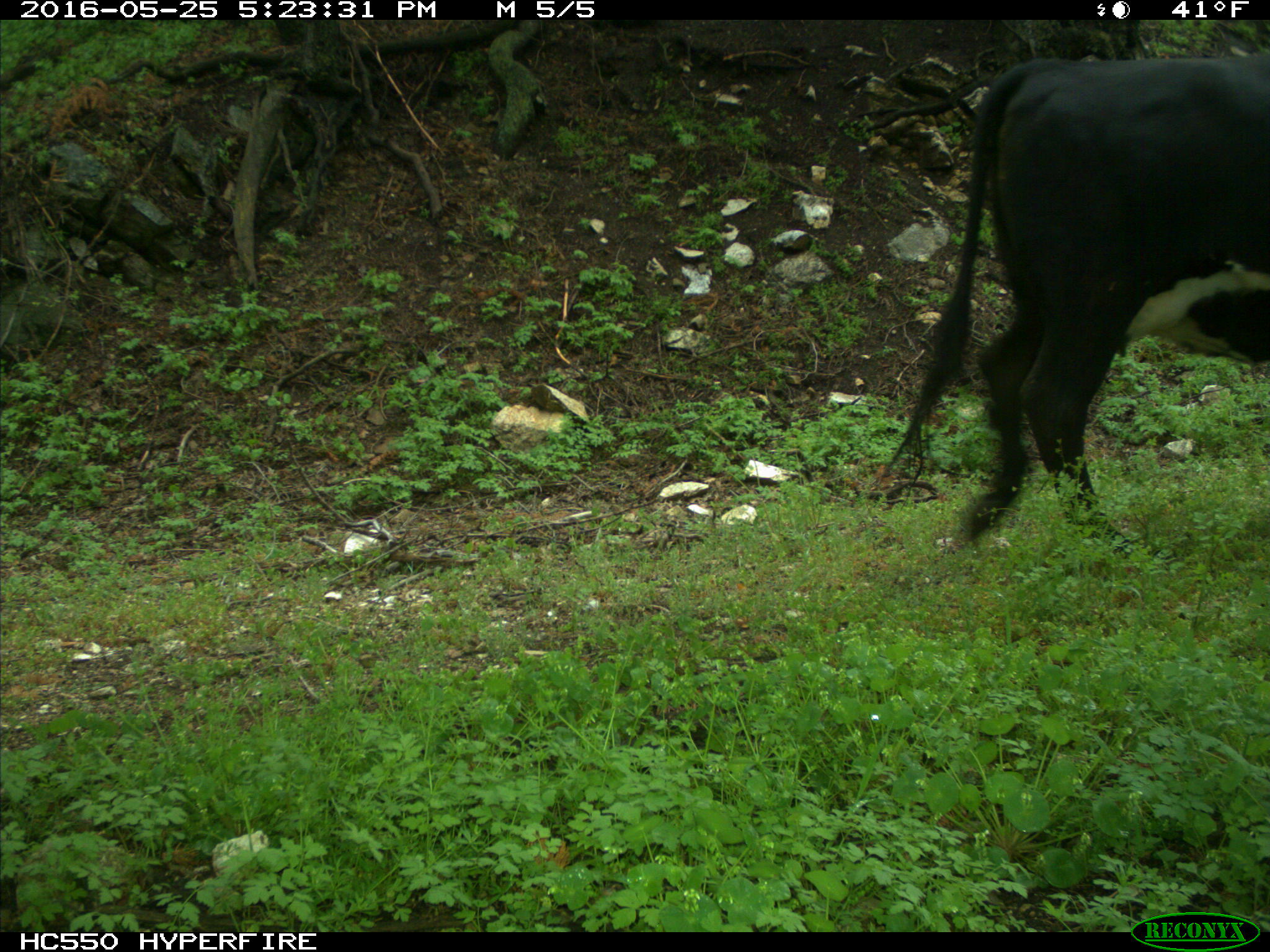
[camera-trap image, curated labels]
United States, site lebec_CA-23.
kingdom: Animalia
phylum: Chordata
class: Mammalia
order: Artiodactyla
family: Bovidae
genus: Bos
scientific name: Bos taurus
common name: domestic cow